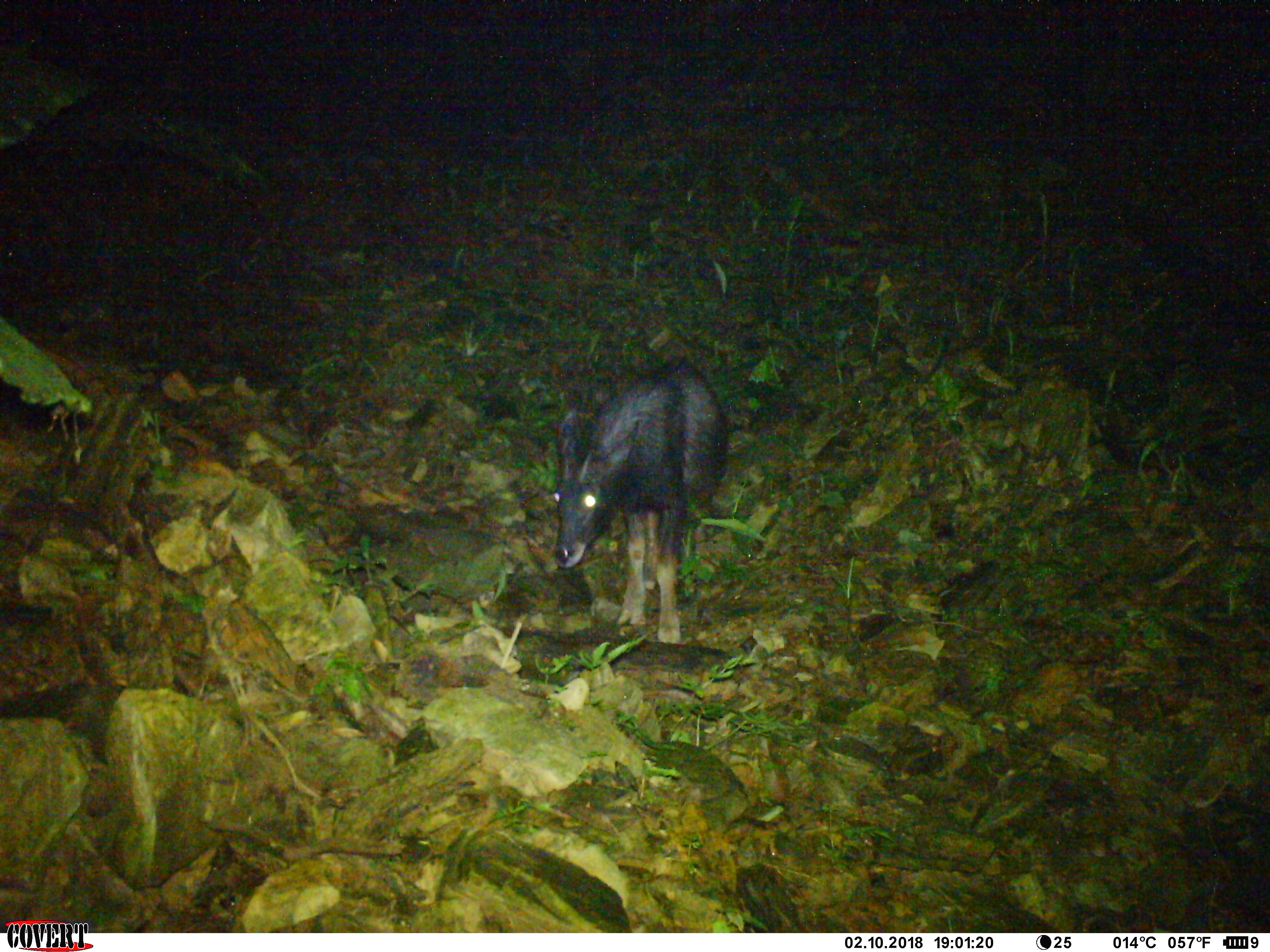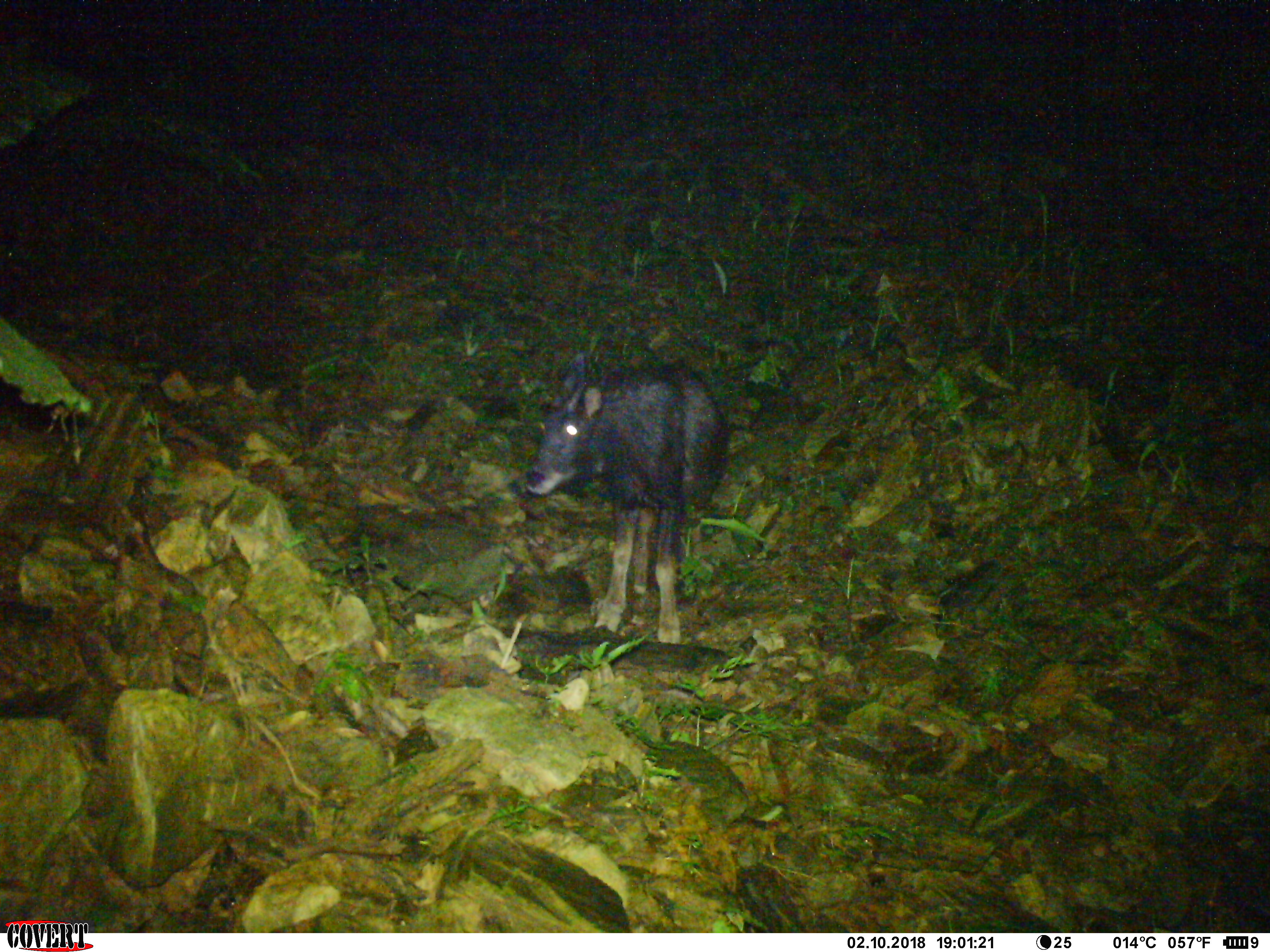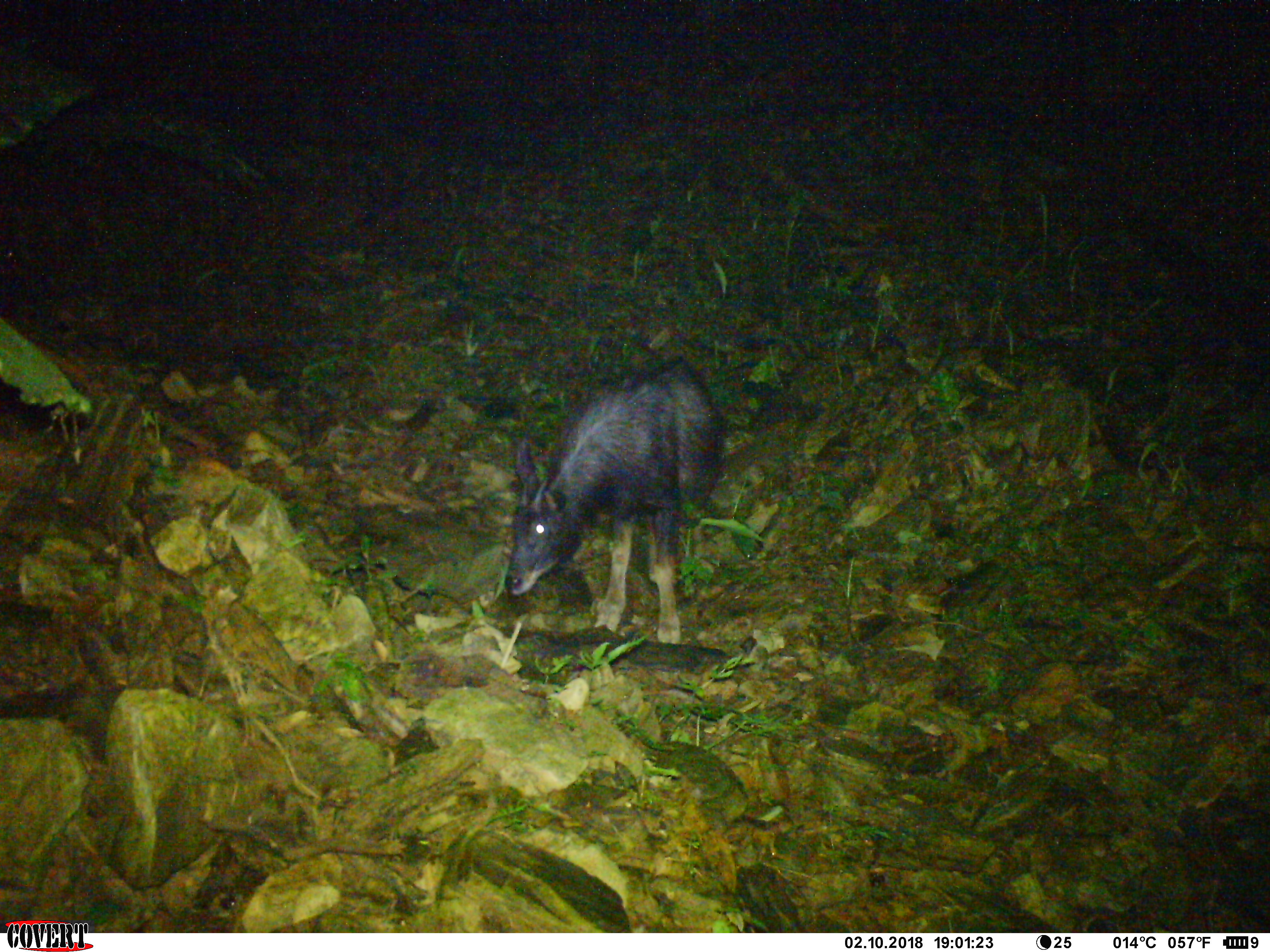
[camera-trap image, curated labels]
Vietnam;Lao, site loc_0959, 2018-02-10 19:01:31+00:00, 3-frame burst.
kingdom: Animalia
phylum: Chordata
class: Mammalia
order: Artiodactyla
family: Bovidae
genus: Capricornis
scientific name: Capricornis sumatraensis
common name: chinese serow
Chinese serow (Capricornis sumatraensis). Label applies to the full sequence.